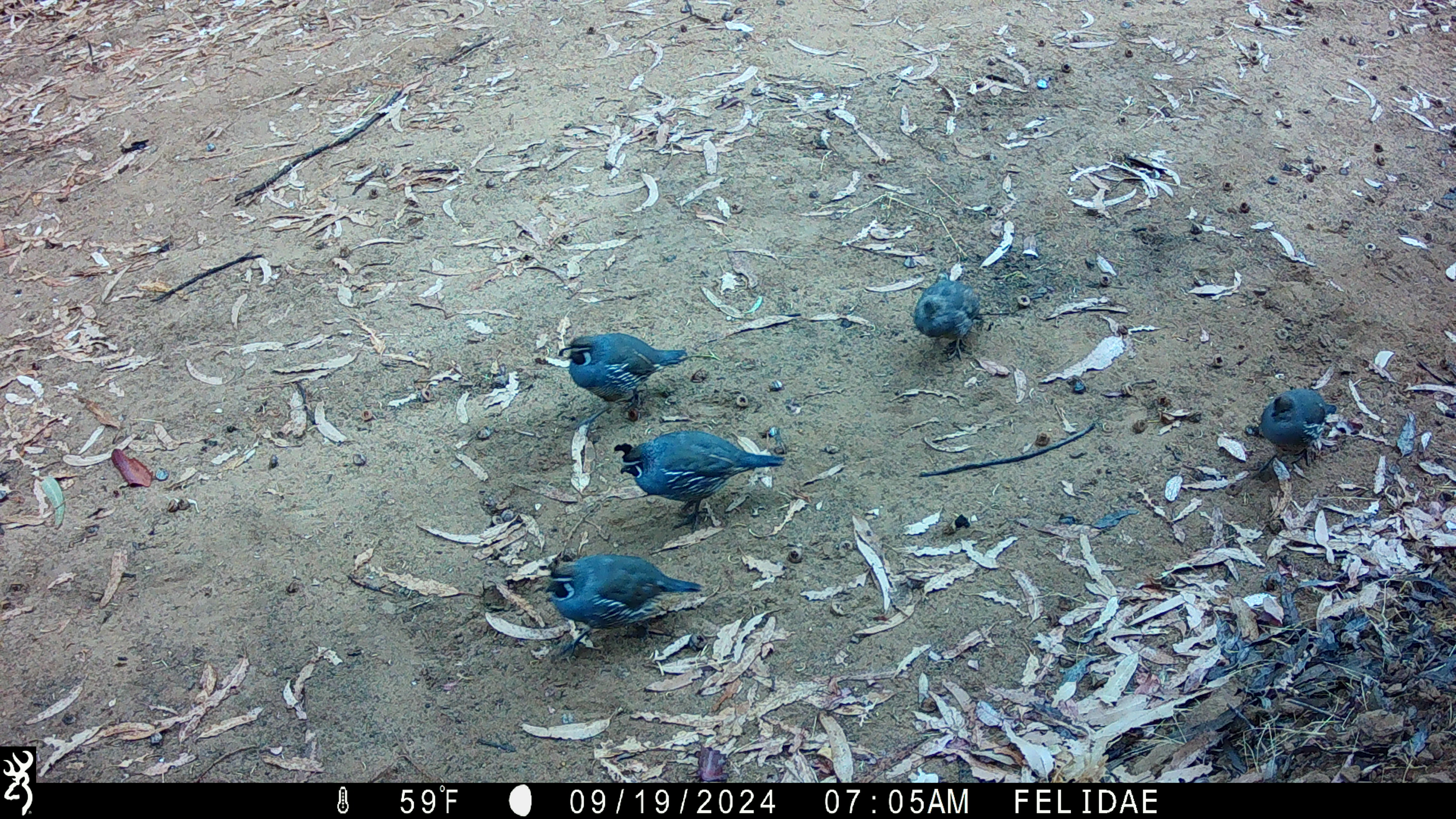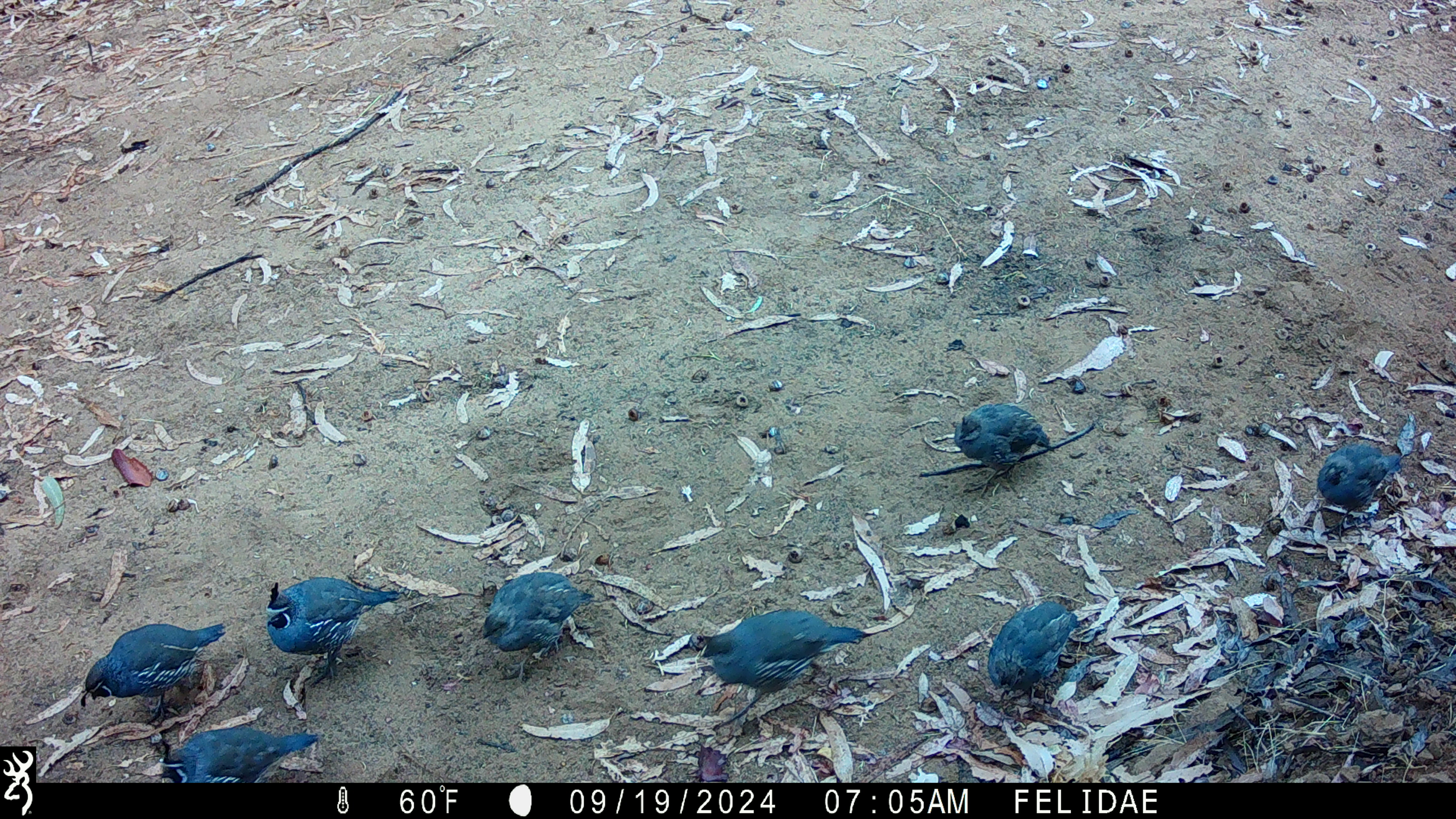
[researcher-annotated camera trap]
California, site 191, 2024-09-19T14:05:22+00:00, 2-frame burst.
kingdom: Animalia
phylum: Chordata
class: Aves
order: Galliformes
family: Odontophoridae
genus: Callipepla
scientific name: Callipepla californica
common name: california quail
California quail (Callipepla californica).